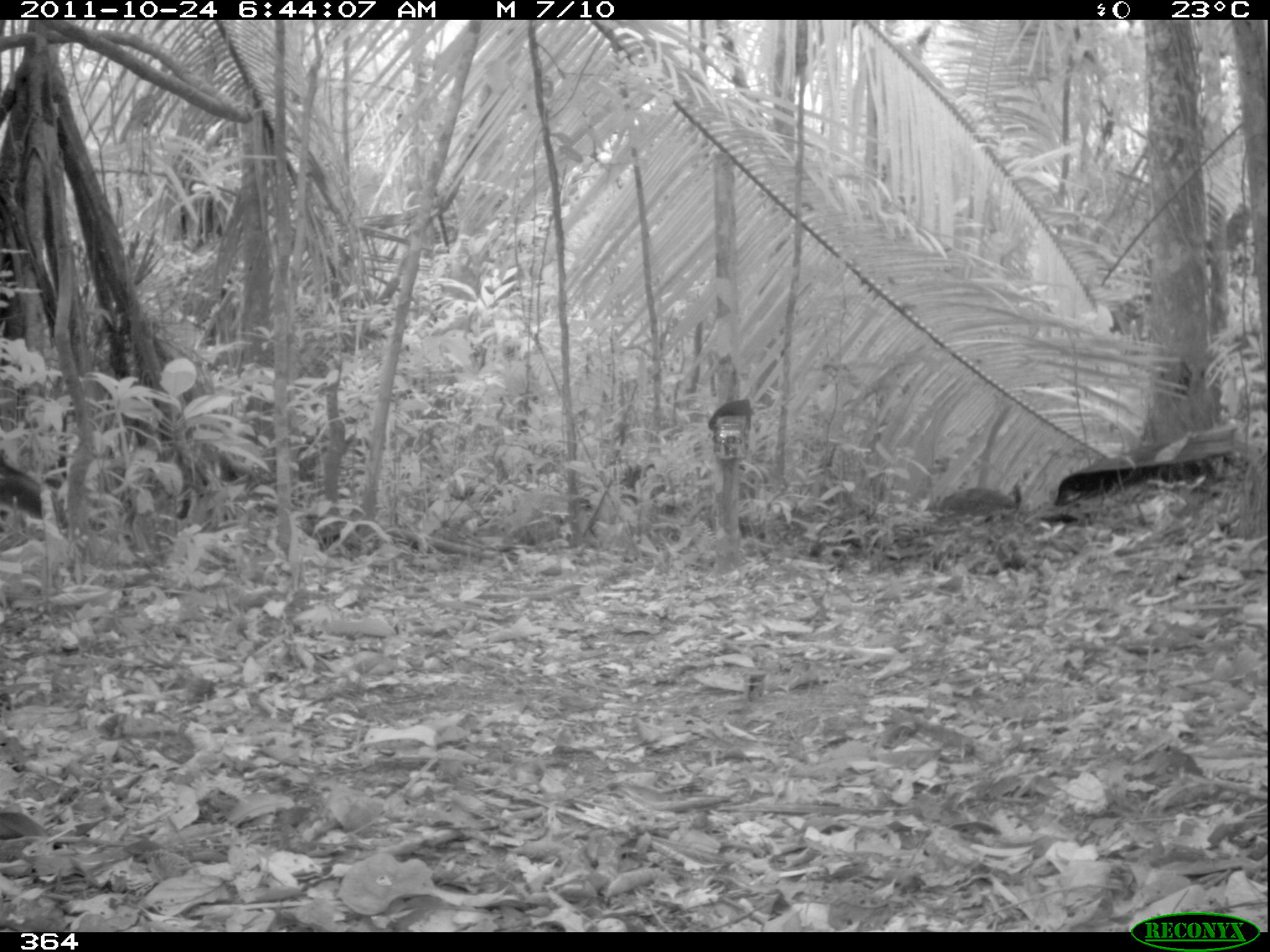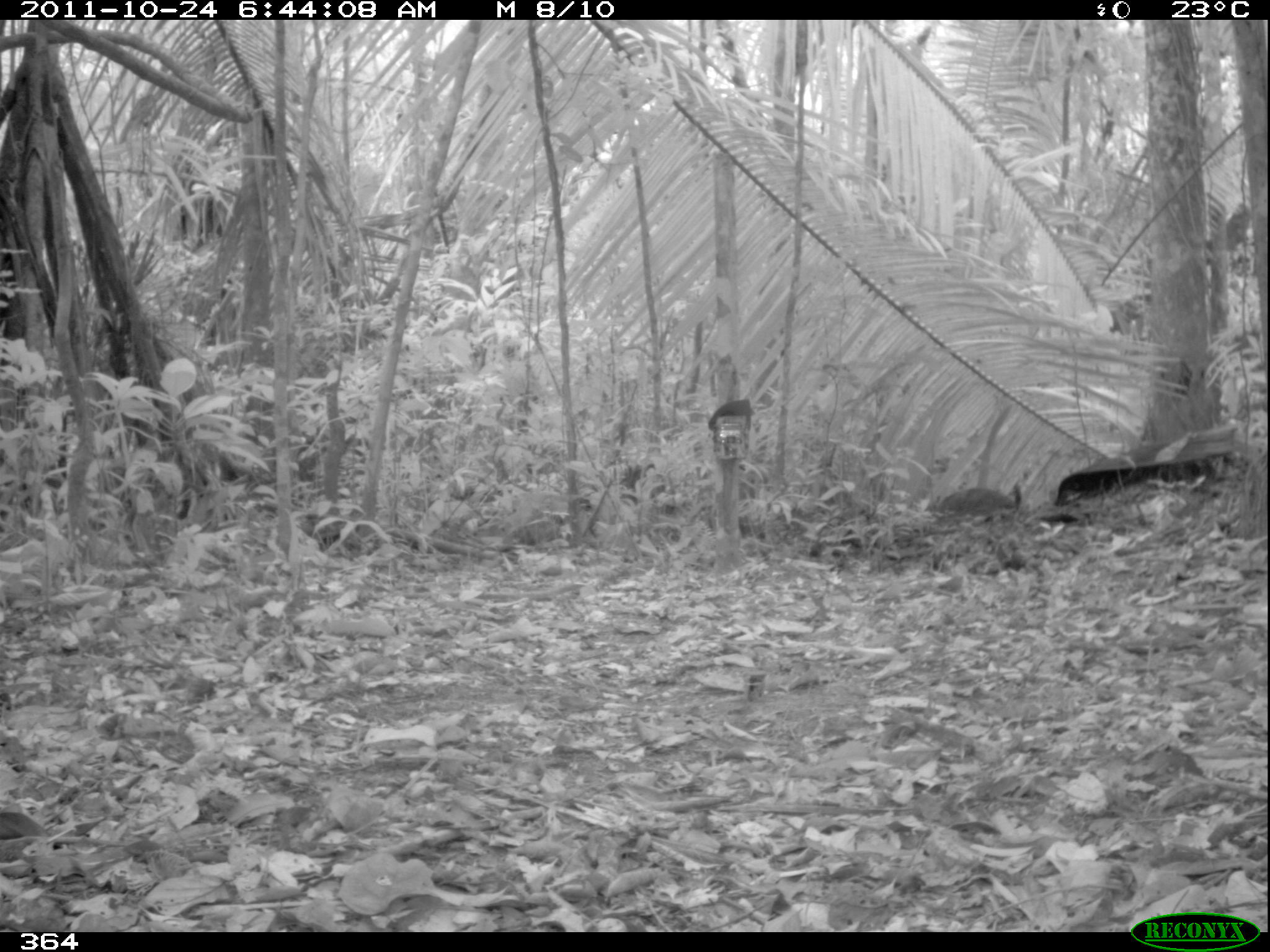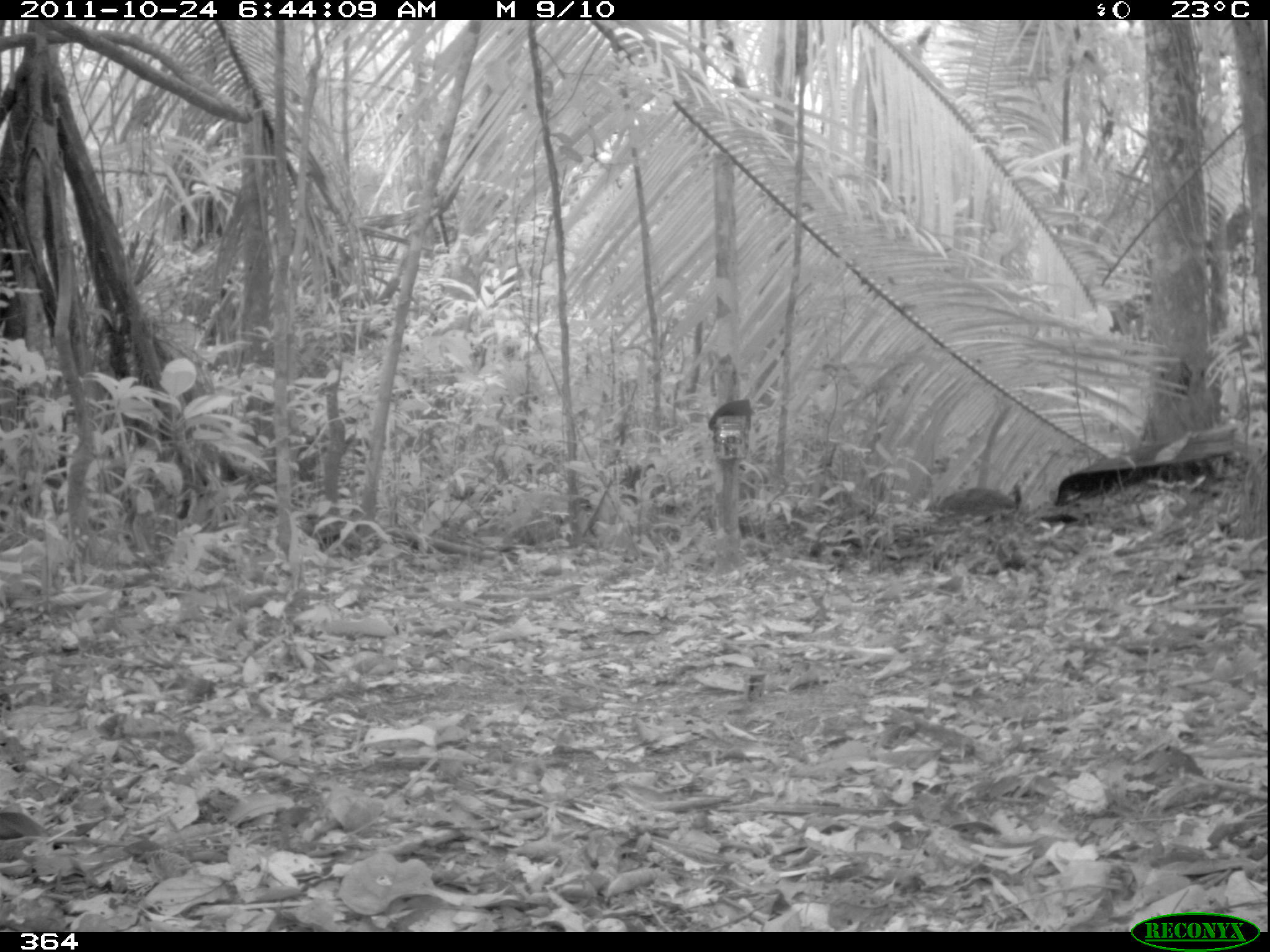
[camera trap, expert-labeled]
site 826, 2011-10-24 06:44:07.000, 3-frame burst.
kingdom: Animalia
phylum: Chordata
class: Mammalia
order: Carnivora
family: Canidae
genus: Atelocynus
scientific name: Atelocynus microtis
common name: short-eared dog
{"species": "Atelocynus microtis (short-eared dog)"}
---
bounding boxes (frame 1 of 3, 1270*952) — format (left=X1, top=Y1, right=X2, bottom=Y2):
atelocynus microtis: (left=938, top=484, right=1022, bottom=515)